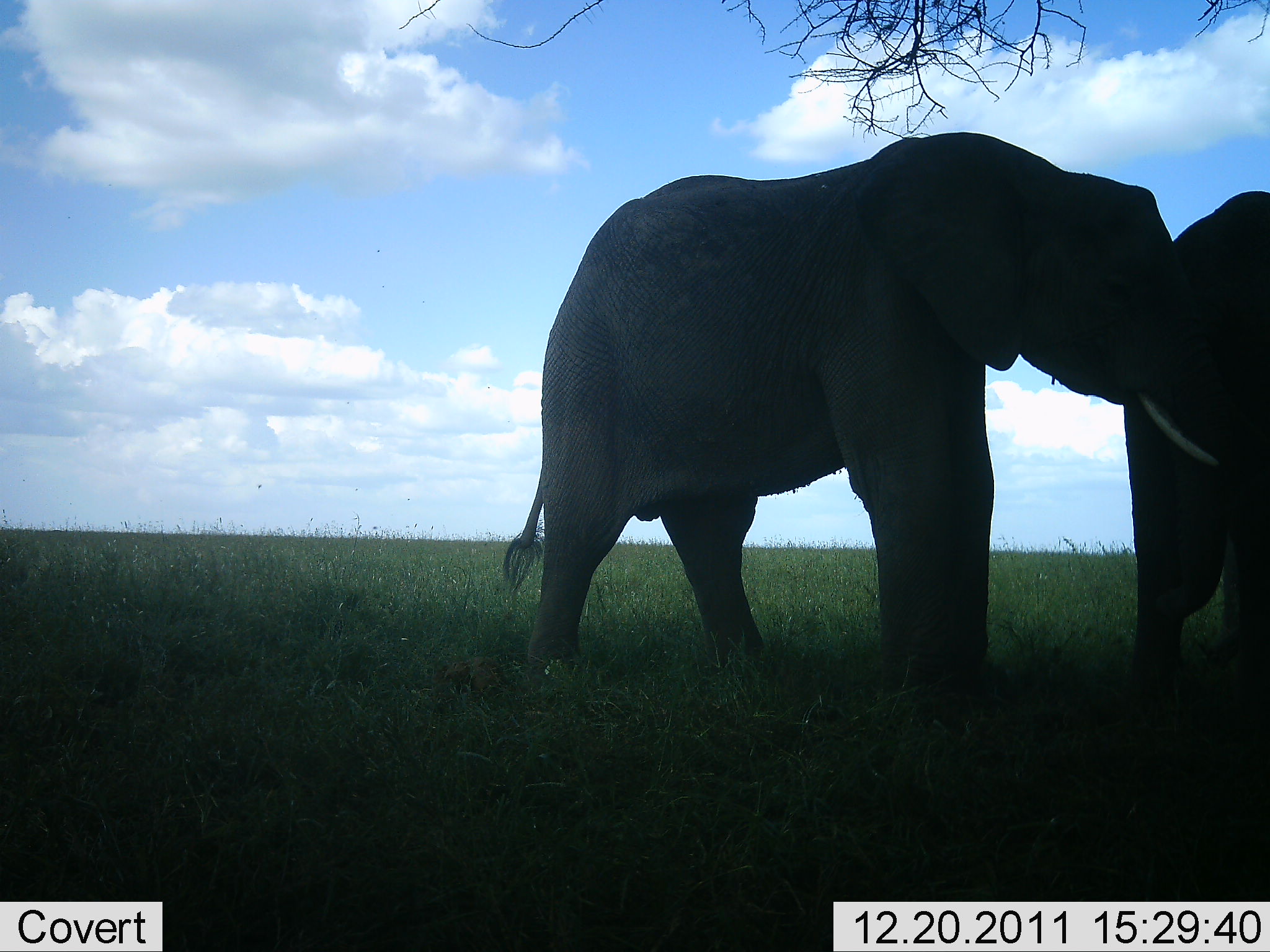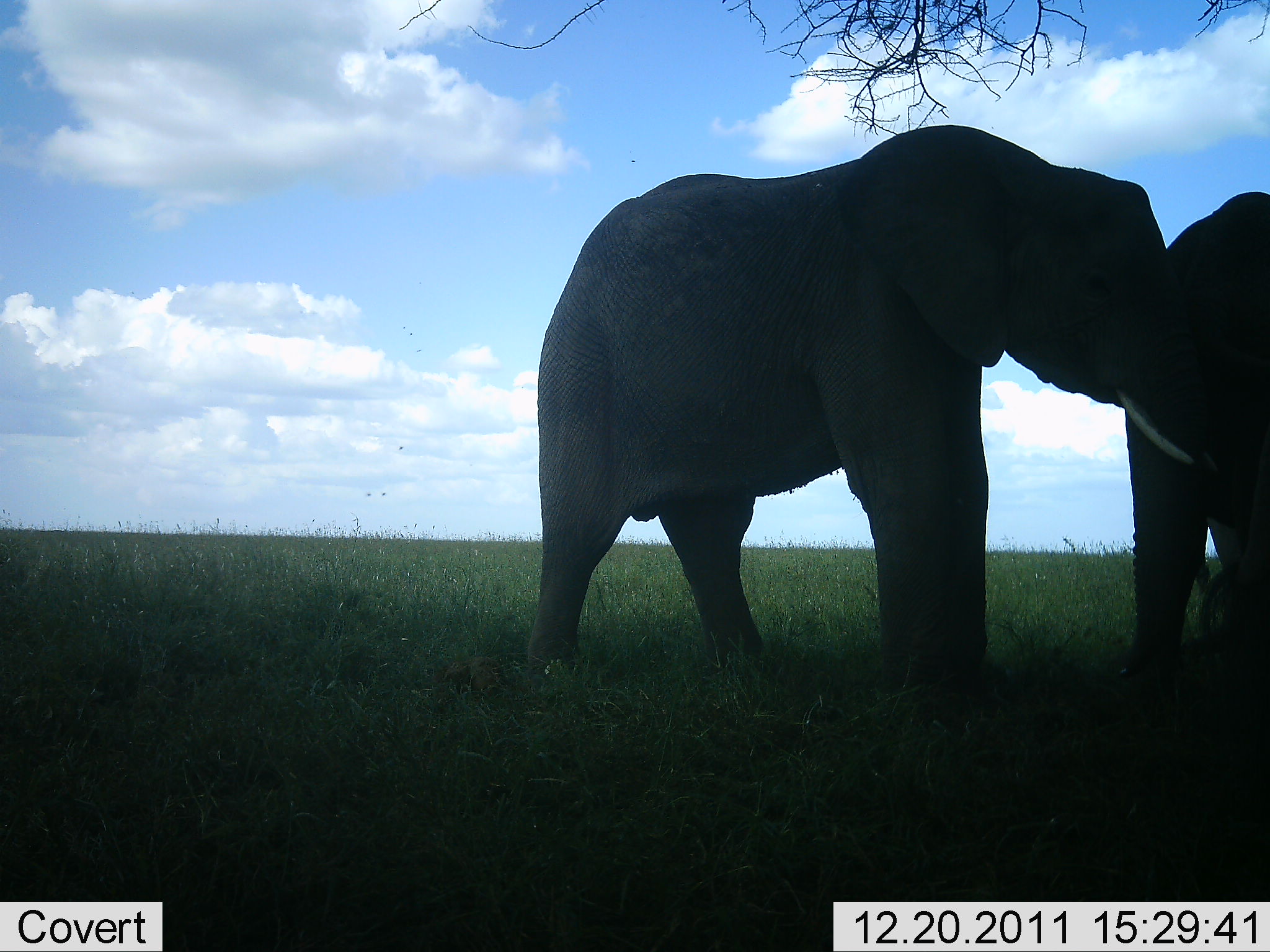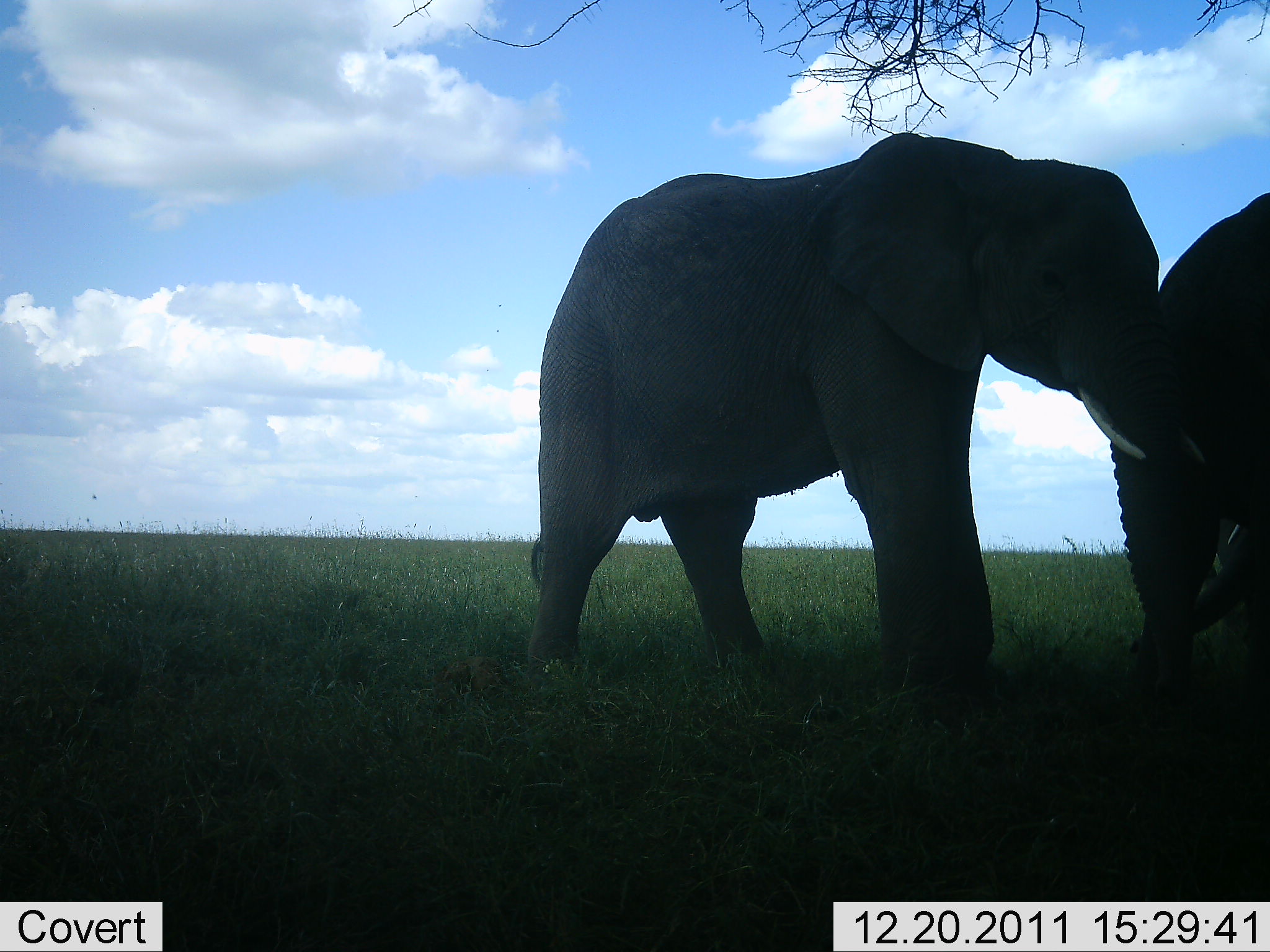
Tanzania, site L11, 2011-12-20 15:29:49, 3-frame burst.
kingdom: Animalia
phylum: Chordata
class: Mammalia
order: Proboscidea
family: Elephantidae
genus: Loxodonta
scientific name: Loxodonta africana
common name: african bush elephant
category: elephant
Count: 2.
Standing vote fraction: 79%.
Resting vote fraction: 0%.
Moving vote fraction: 0%.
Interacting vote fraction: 21%.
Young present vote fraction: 0%.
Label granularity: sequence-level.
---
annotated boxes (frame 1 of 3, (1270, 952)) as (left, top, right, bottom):
animal: (490, 130, 1270, 775); (1115, 178, 1269, 811)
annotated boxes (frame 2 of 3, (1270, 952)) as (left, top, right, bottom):
animal: (533, 125, 1267, 835); (1115, 174, 1269, 816)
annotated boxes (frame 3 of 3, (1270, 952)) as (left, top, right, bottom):
animal: (526, 125, 1269, 816); (1100, 177, 1267, 842)